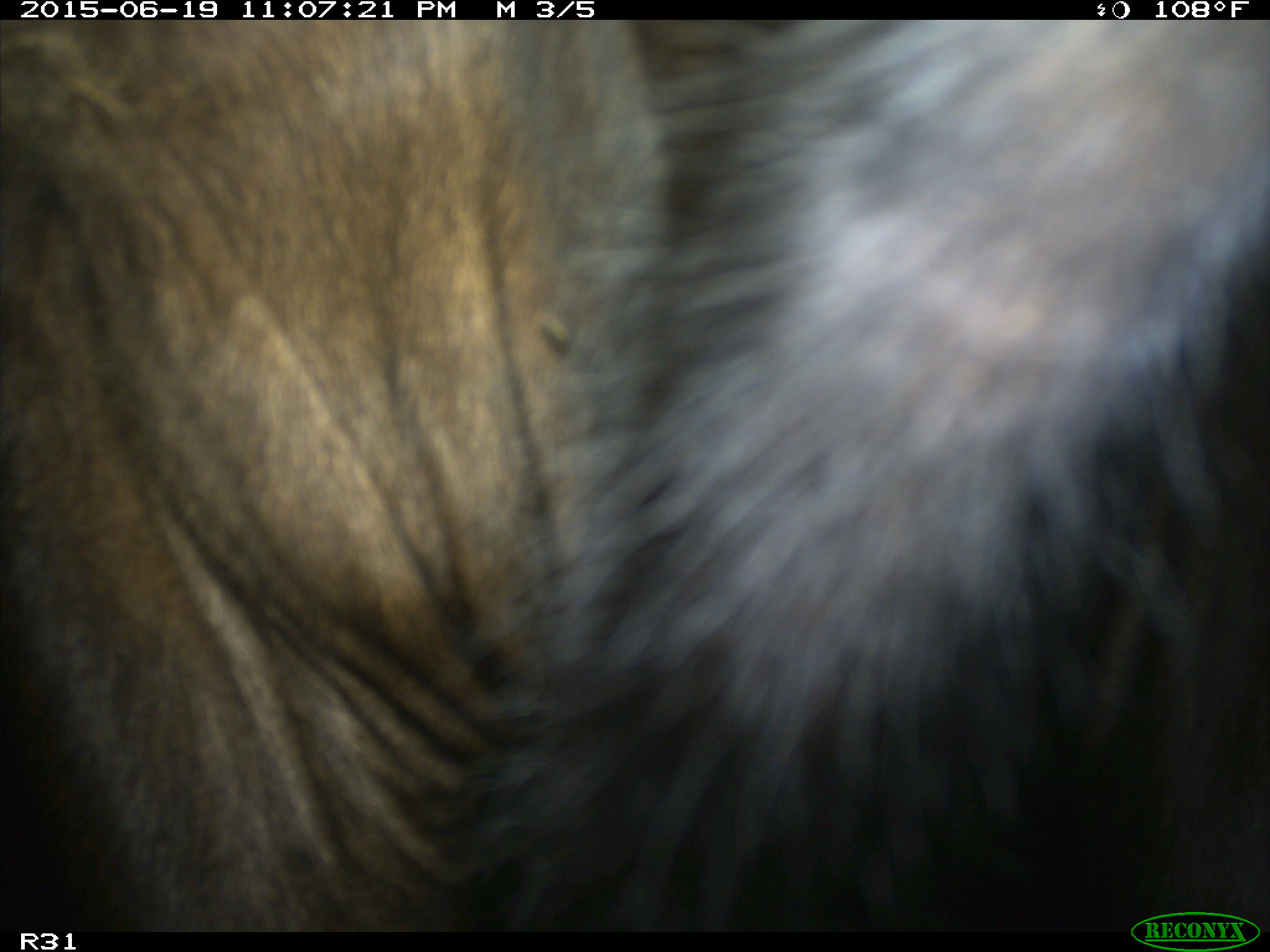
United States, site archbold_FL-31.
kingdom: Animalia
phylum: Chordata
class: Mammalia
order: Artiodactyla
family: Bovidae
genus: Bos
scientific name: Bos taurus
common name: domestic cow